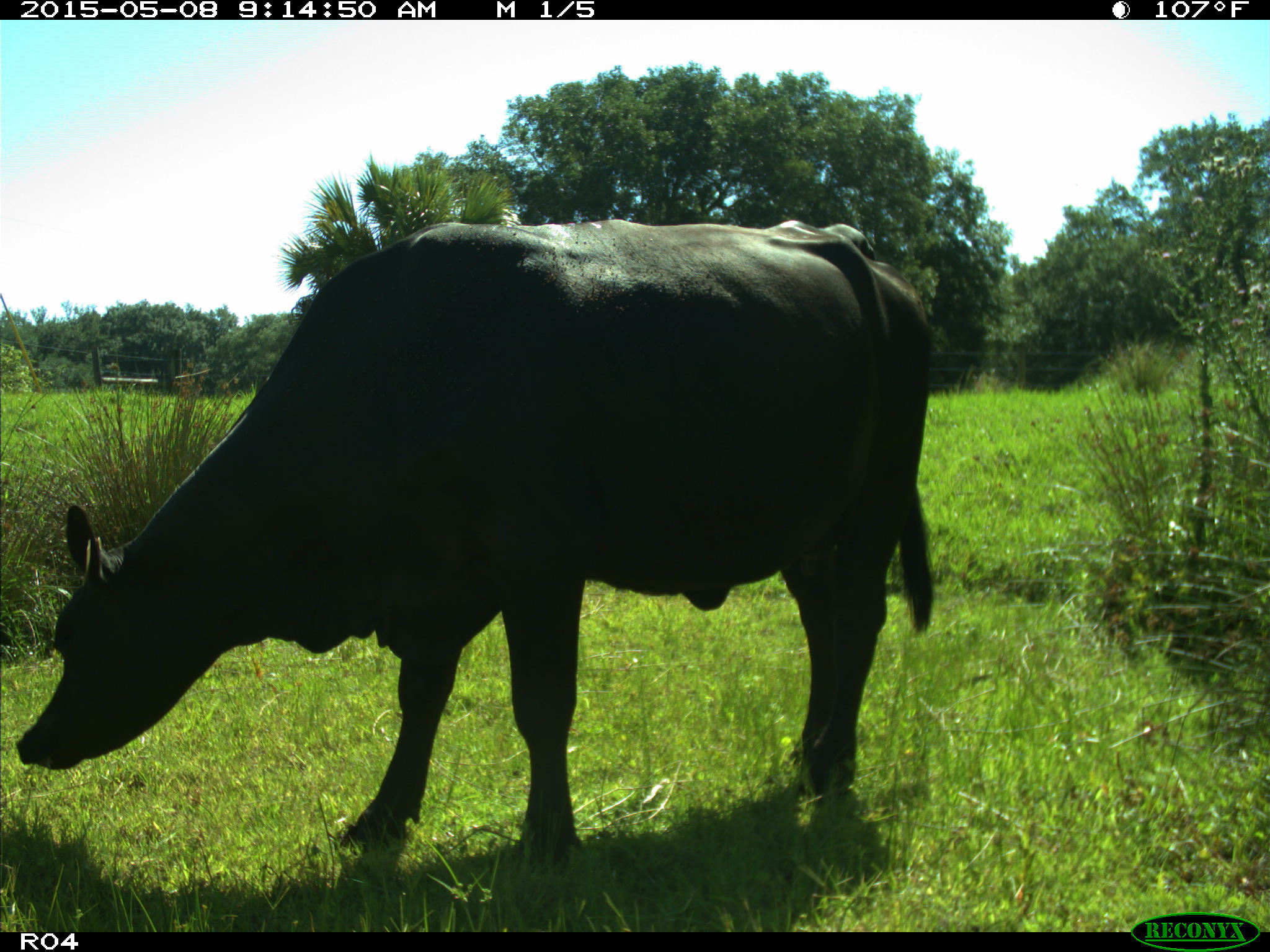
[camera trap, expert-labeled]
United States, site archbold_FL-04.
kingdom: Animalia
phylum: Chordata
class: Mammalia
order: Artiodactyla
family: Bovidae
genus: Bos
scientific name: Bos taurus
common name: domestic cow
Bos taurus (domestic cow).